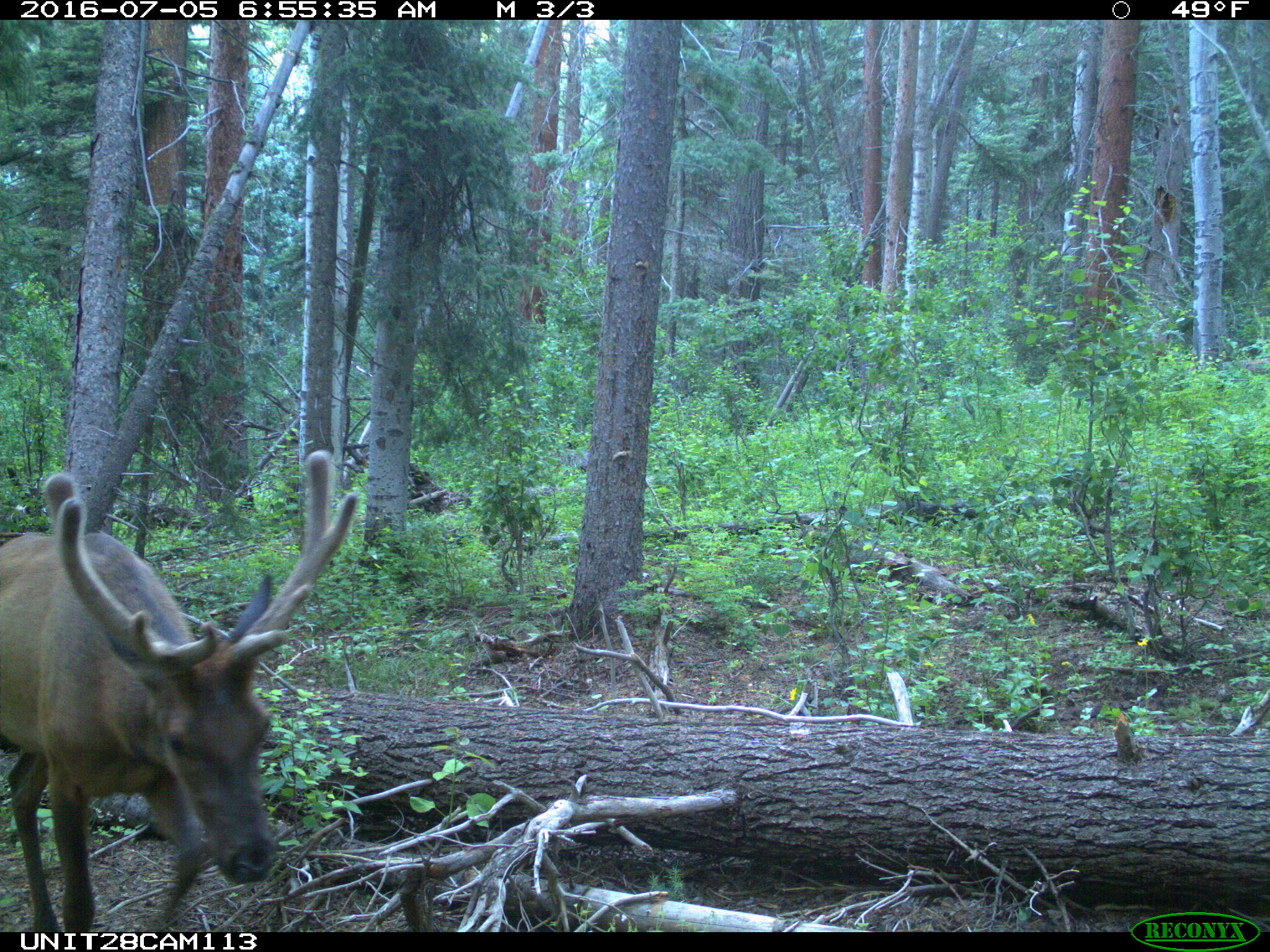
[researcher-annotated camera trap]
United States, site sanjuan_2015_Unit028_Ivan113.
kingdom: Animalia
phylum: Chordata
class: Mammalia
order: Artiodactyla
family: Cervidae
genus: Cervus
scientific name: Cervus elaphus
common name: red deer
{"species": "Cervus elaphus (red deer)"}